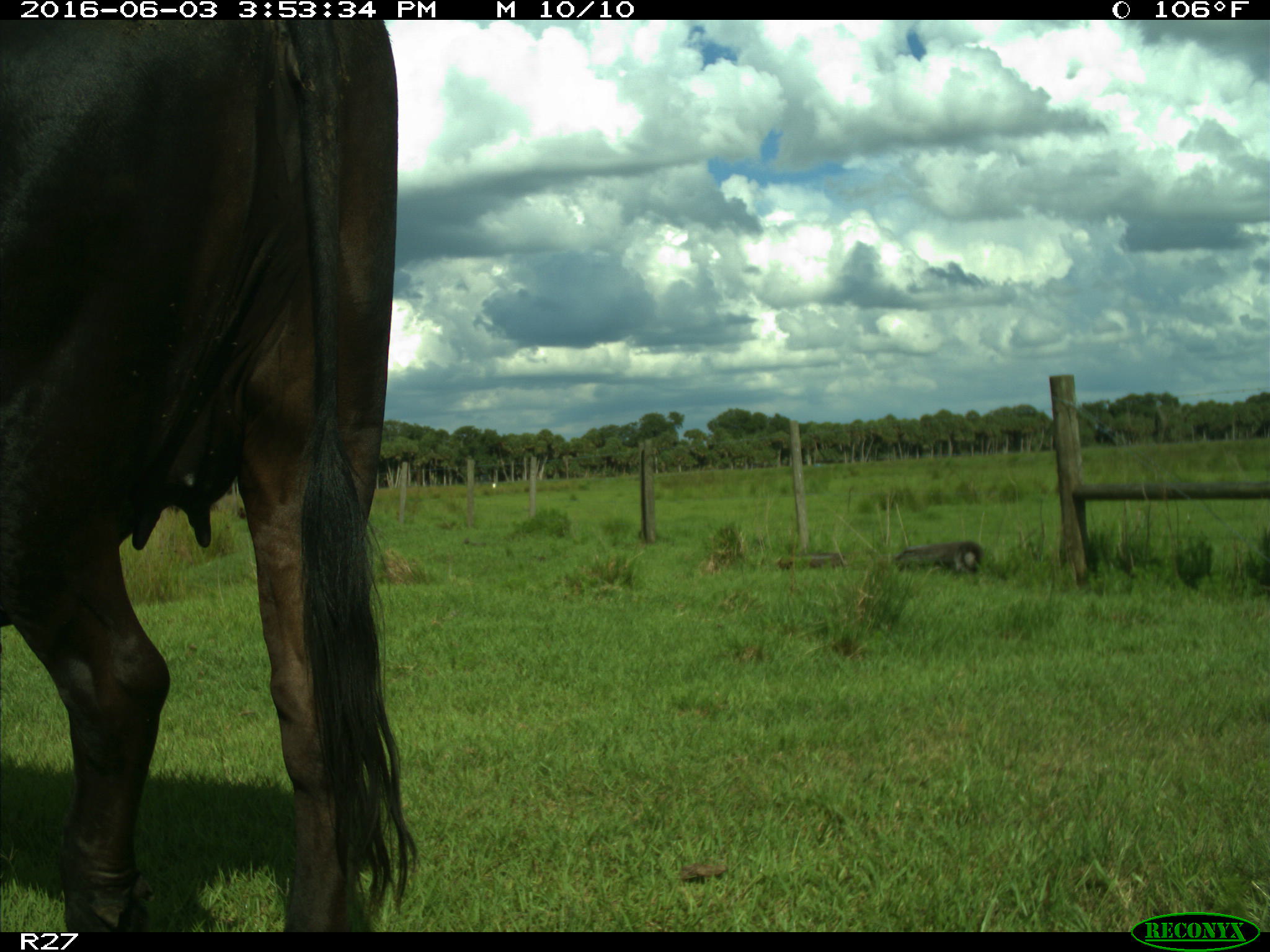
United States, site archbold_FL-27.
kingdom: Animalia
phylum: Chordata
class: Mammalia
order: Artiodactyla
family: Bovidae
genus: Bos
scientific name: Bos taurus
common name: domestic cow